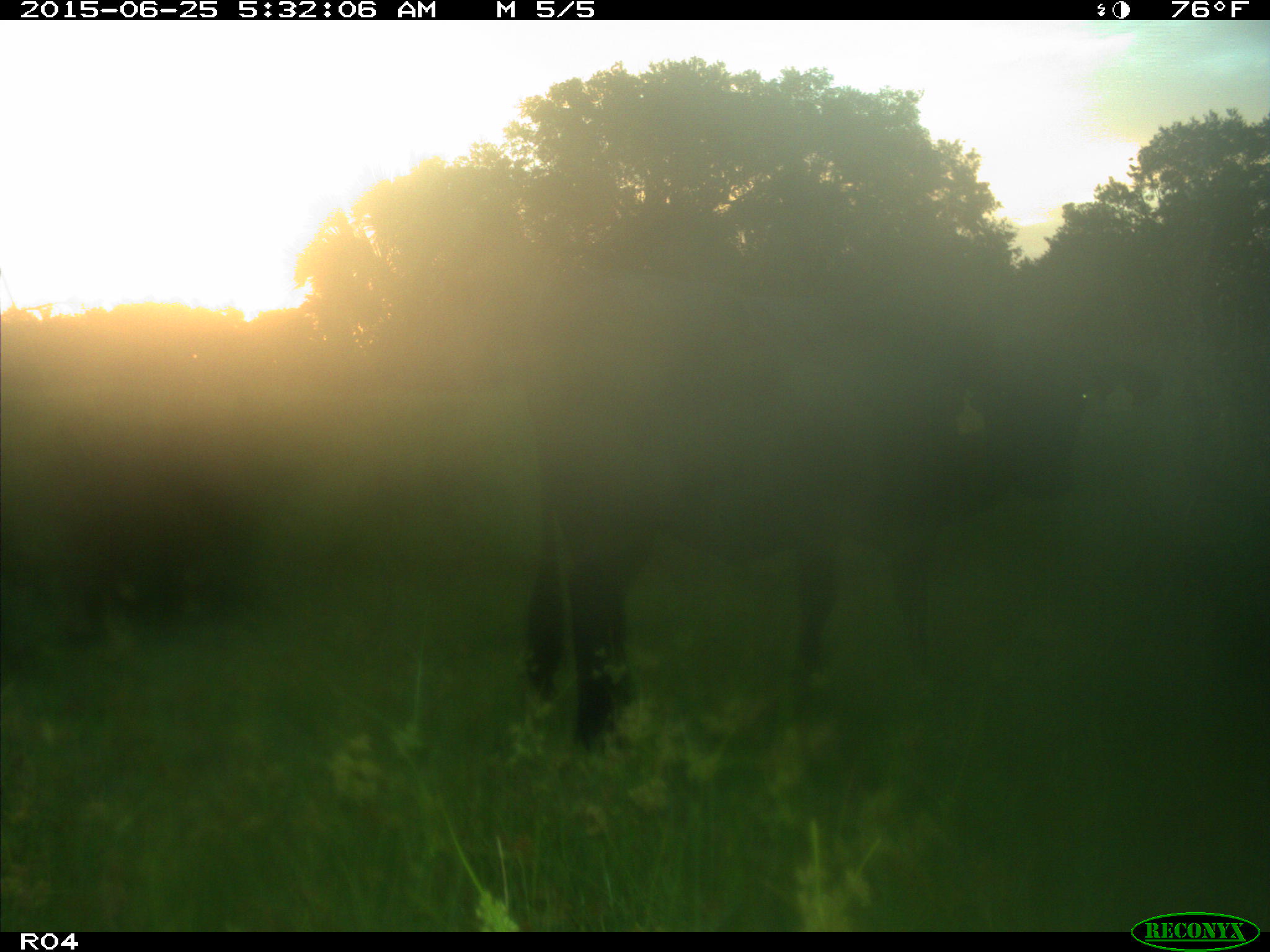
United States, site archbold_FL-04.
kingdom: Animalia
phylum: Chordata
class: Mammalia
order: Artiodactyla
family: Bovidae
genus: Bos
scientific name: Bos taurus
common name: domestic cow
Bos taurus (domestic cow).